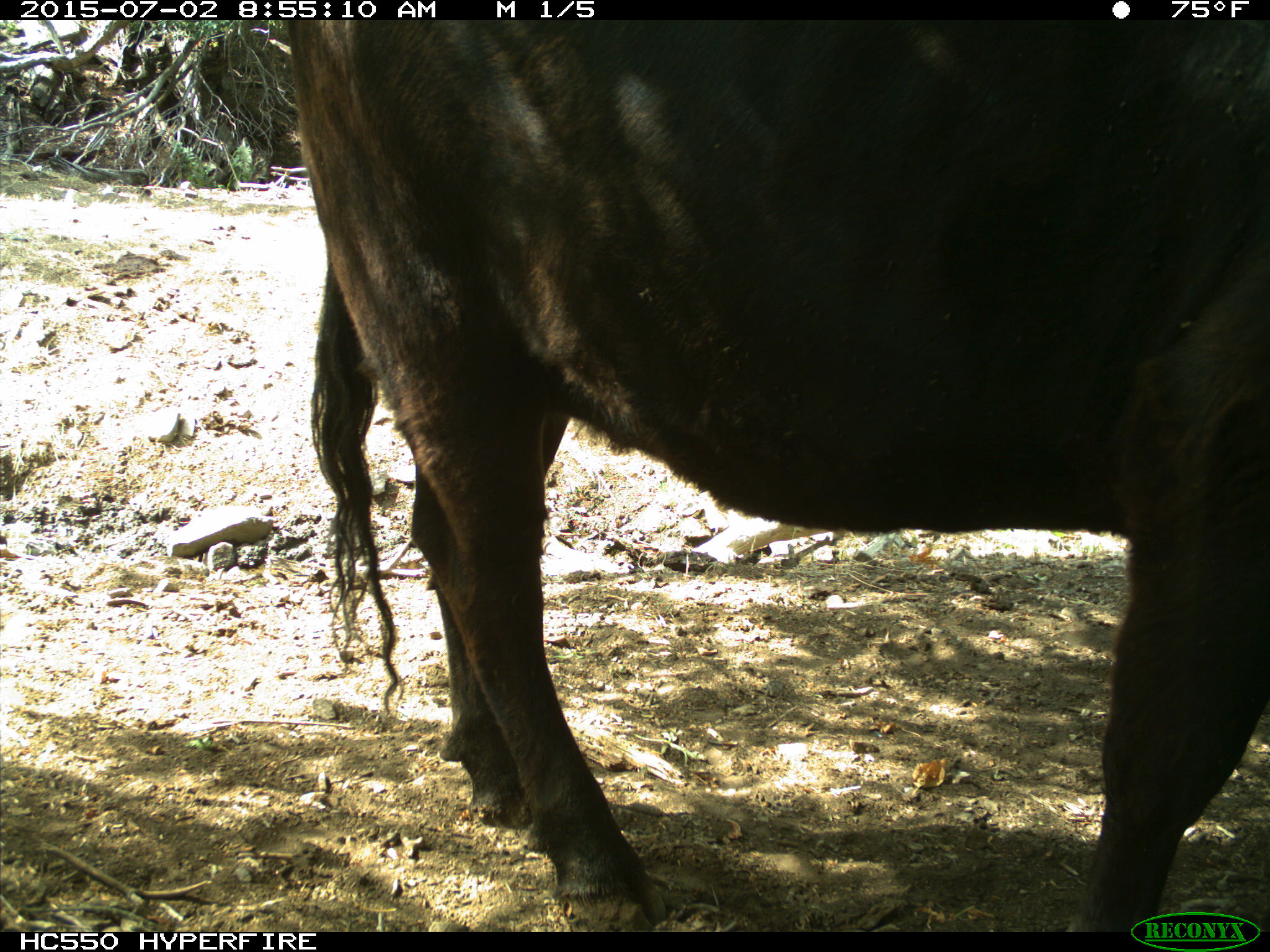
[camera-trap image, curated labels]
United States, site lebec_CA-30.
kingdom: Animalia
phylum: Chordata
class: Mammalia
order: Artiodactyla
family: Bovidae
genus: Bos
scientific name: Bos taurus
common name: domestic cow